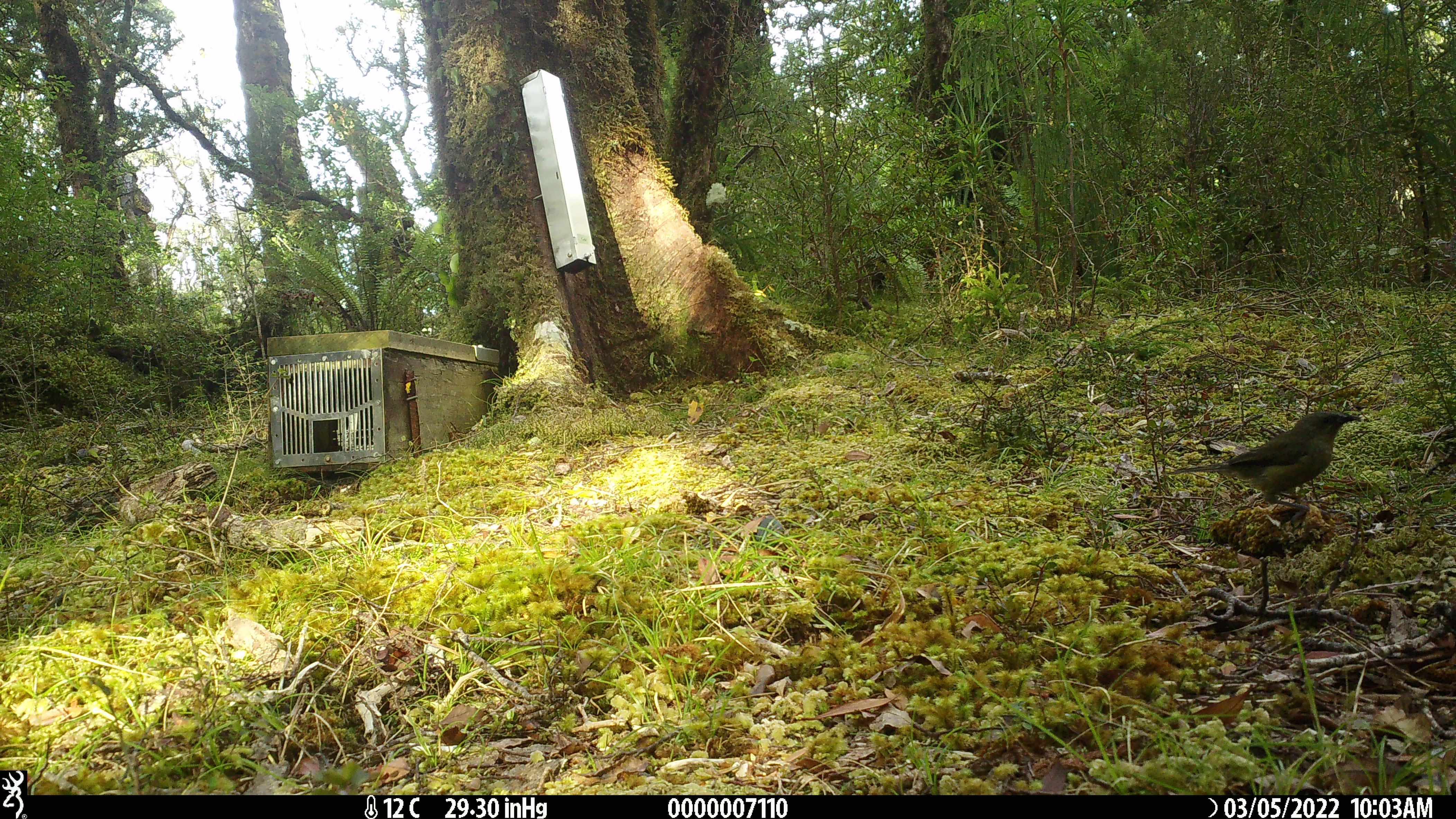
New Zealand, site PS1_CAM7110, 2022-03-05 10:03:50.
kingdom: Animalia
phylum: Chordata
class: Aves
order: Passeriformes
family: Meliphagidae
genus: Anthornis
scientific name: Anthornis melanura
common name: new zealand bellbird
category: bellbird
Bellbird (new zealand bellbird) (Anthornis melanura).